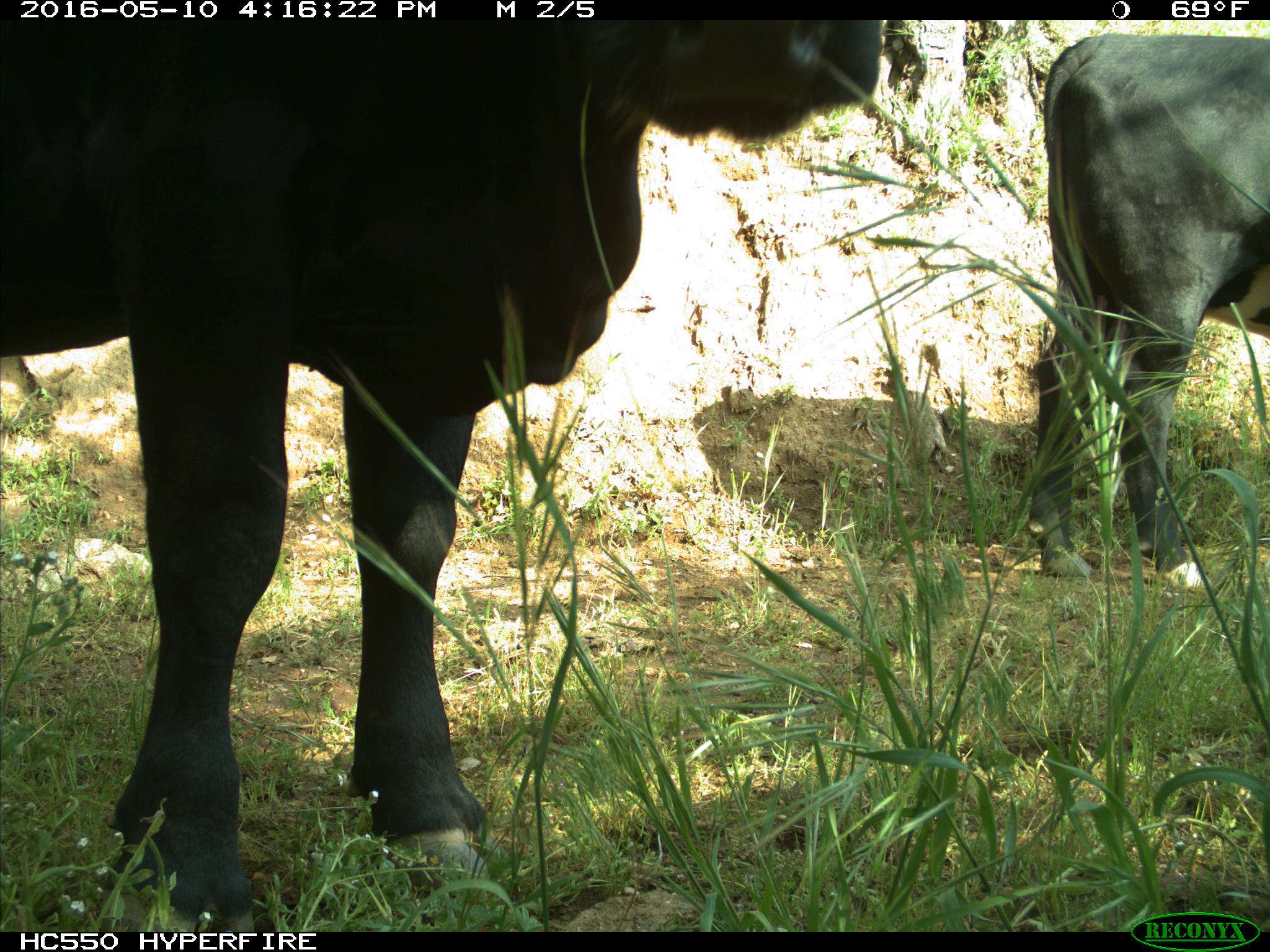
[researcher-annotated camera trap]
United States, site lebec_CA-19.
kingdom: Animalia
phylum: Chordata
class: Mammalia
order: Artiodactyla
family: Bovidae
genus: Bos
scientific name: Bos taurus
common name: domestic cow